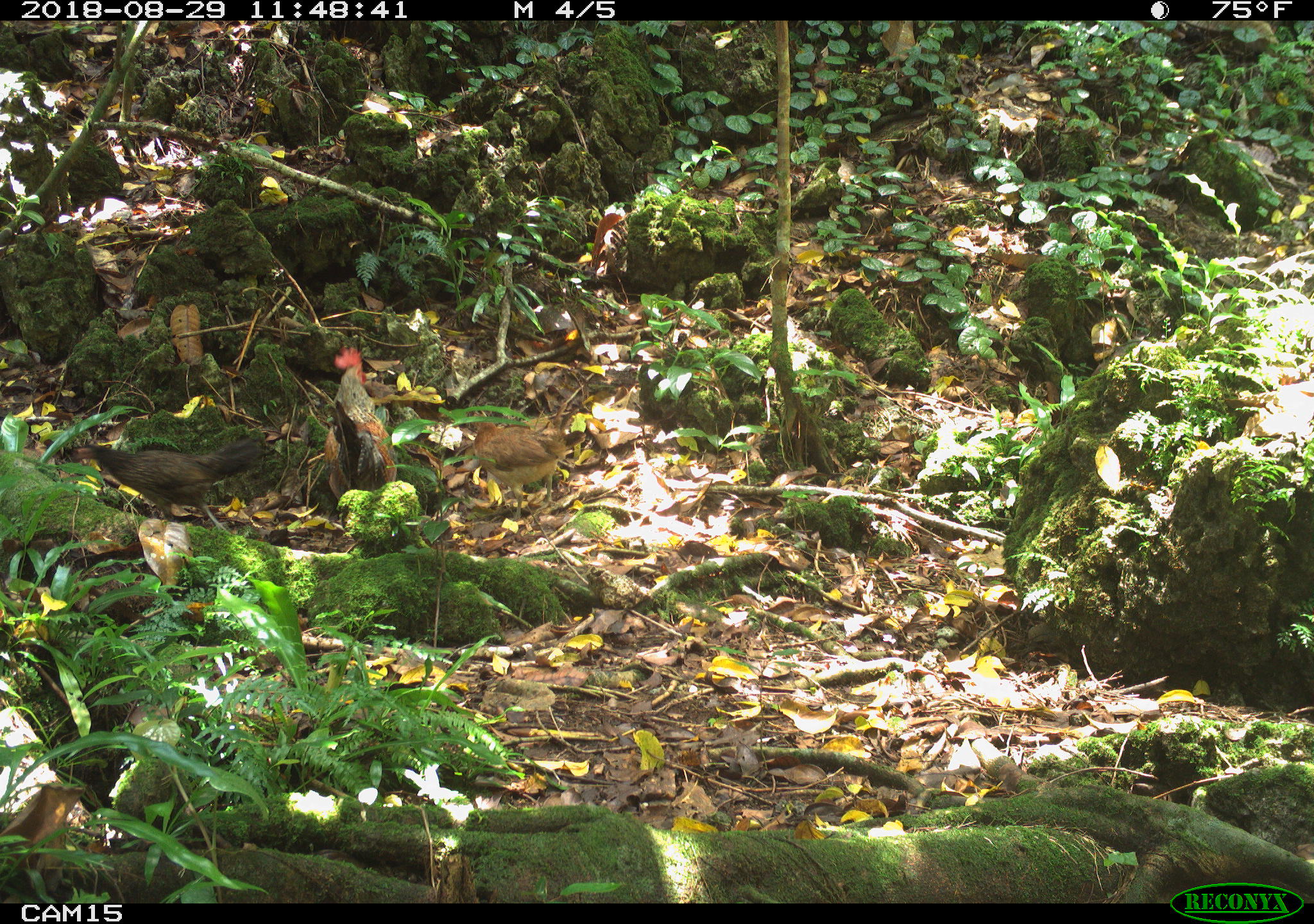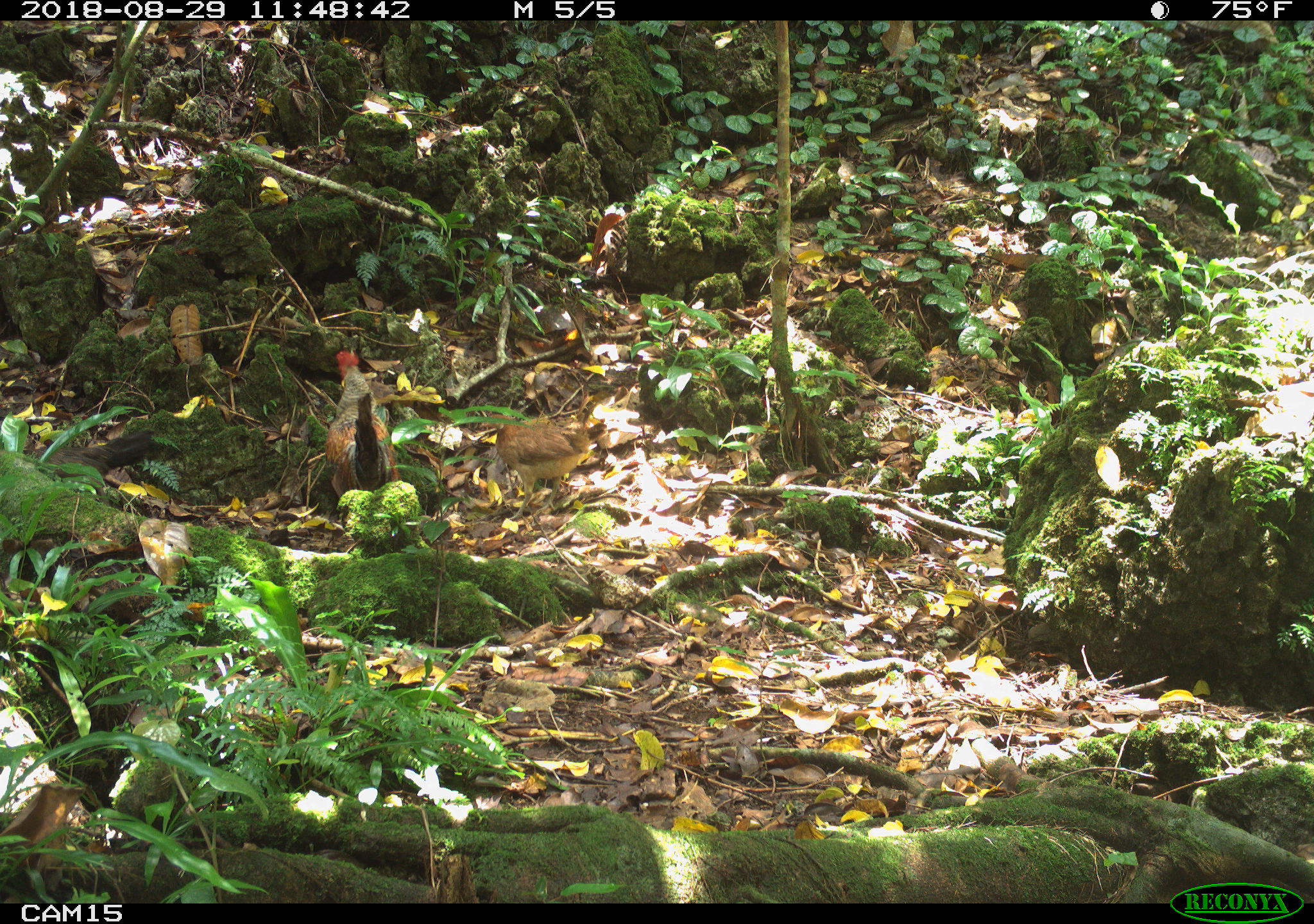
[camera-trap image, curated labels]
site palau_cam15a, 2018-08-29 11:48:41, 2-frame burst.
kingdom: Animalia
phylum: Chordata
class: Aves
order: Galliformes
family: Phasianidae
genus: Gallus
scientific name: Gallus gallus domesticus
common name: domestic chicken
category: chicken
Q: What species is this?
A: Chicken (domestic chicken) (Gallus gallus domesticus).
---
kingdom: Animalia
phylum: Chordata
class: Aves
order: Galliformes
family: Phasianidae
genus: Gallus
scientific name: Gallus gallus domesticus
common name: rooster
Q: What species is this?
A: Rooster (Gallus gallus domesticus).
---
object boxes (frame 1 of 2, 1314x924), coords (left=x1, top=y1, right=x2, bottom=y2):
chicken: (left=69, top=433, right=266, bottom=528); (left=453, top=406, right=571, bottom=513)
rooster: (left=320, top=341, right=391, bottom=502)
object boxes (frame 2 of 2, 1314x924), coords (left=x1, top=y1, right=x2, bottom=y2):
chicken: (left=481, top=406, right=607, bottom=504)
rooster: (left=318, top=341, right=396, bottom=528)